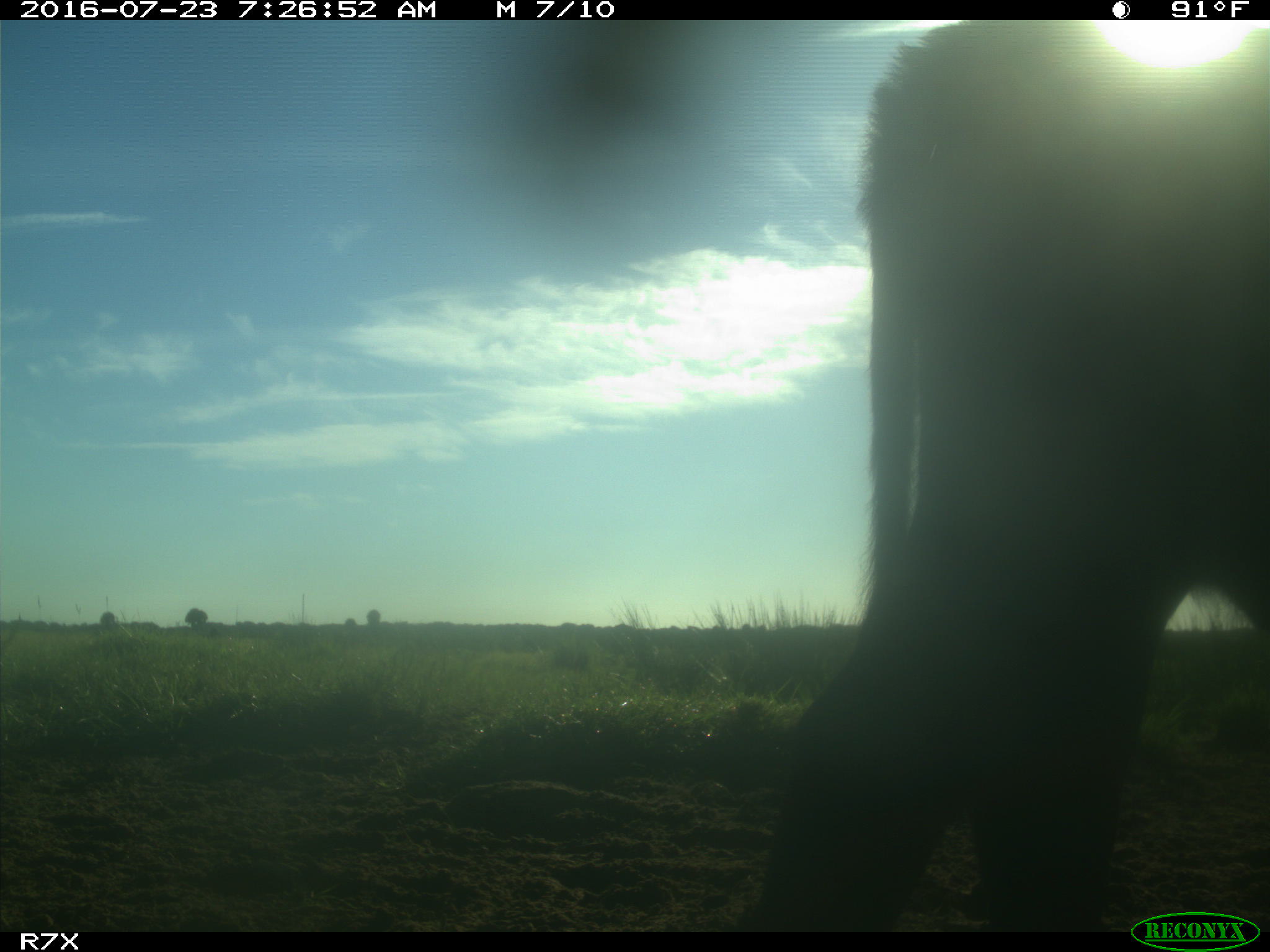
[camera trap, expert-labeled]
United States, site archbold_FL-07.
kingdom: Animalia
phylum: Chordata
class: Mammalia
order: Artiodactyla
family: Bovidae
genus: Bos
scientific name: Bos taurus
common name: domestic cow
Bos taurus (domestic cow).